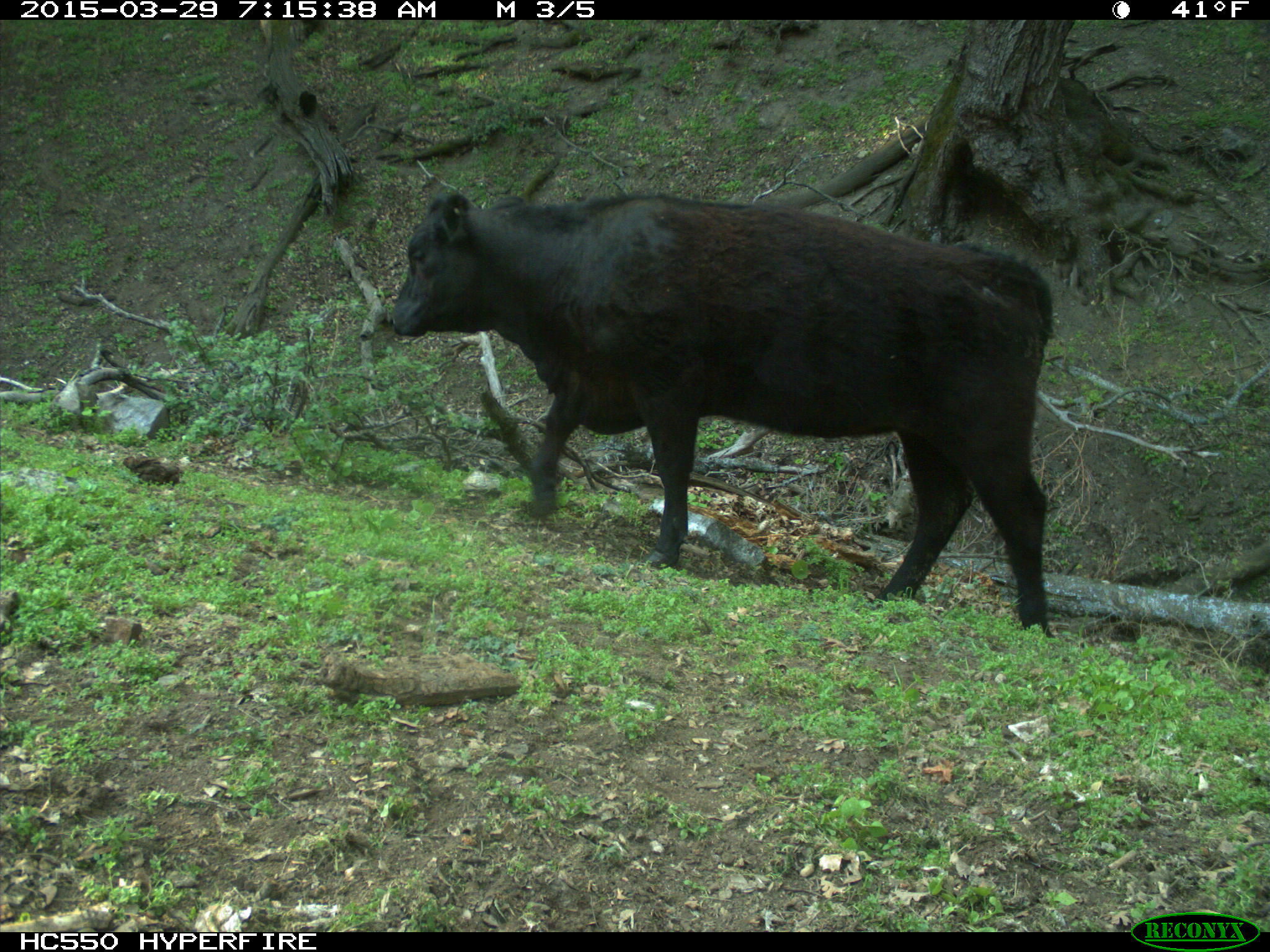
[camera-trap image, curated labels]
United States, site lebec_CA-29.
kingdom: Animalia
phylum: Chordata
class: Mammalia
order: Artiodactyla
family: Bovidae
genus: Bos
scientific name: Bos taurus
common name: domestic cow